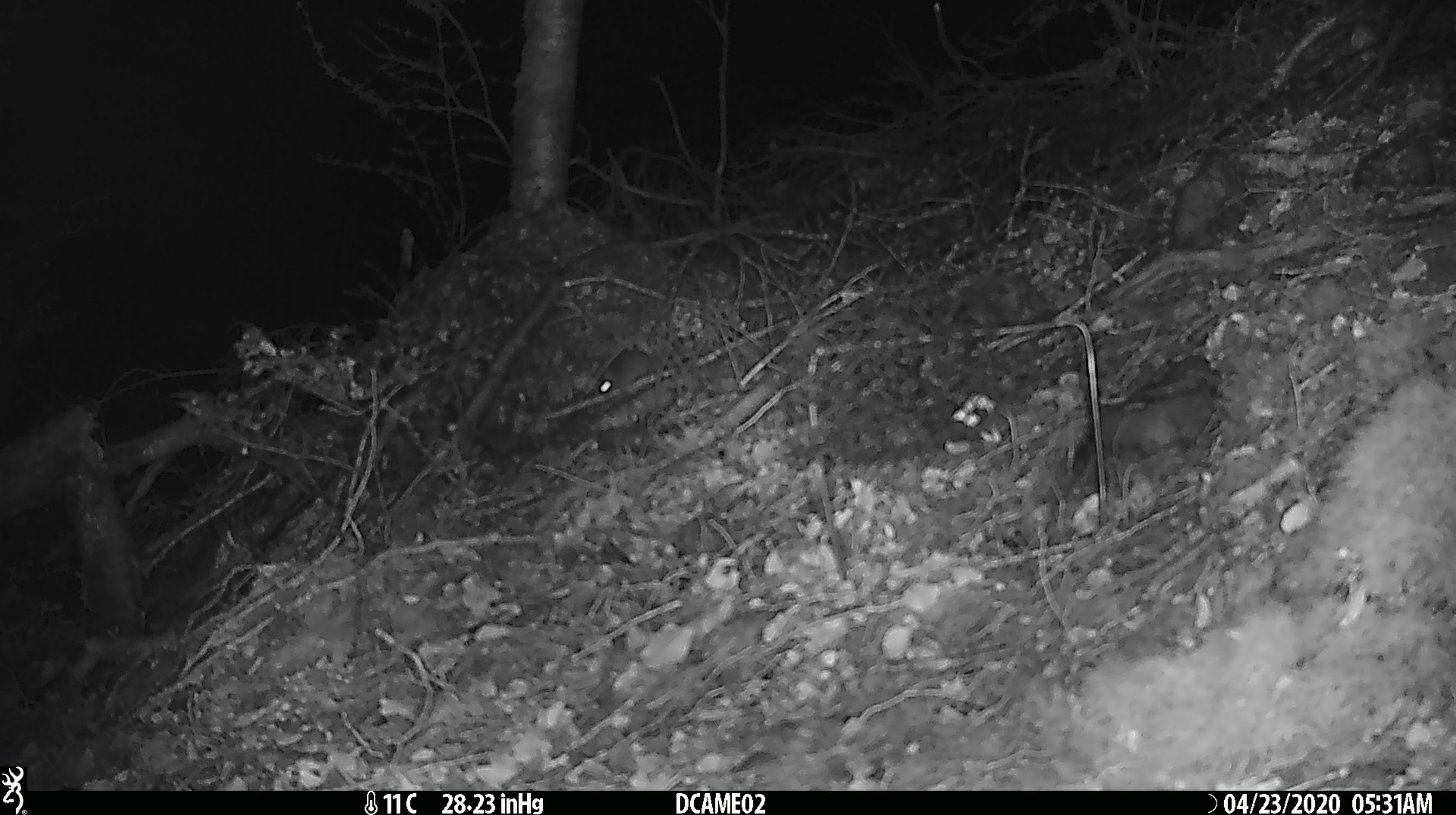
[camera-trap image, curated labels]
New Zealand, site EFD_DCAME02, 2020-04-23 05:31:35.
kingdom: Animalia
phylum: Chordata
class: Mammalia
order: Rodentia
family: Muridae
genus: Mus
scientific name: Mus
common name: mouse